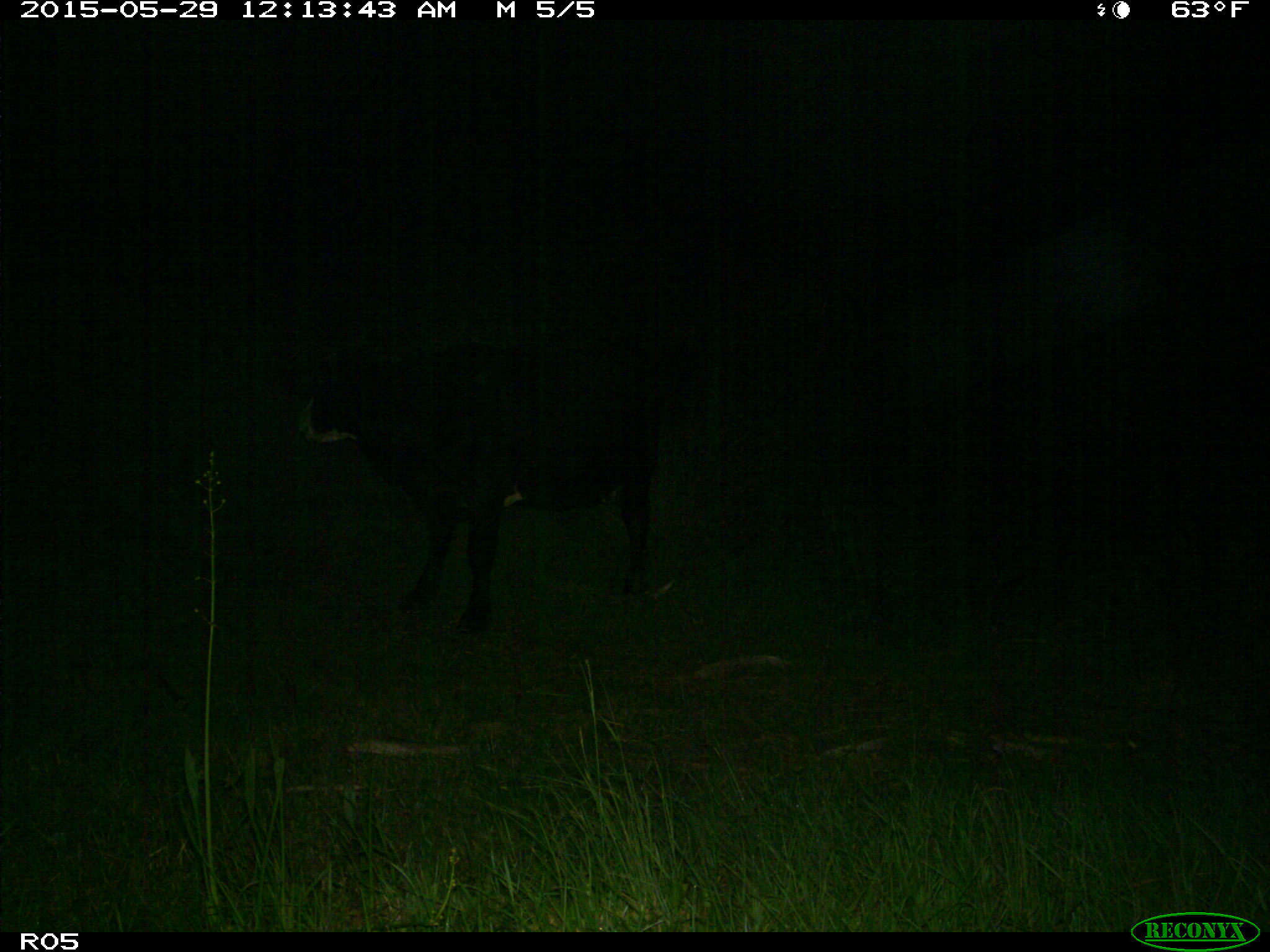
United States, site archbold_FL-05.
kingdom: Animalia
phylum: Chordata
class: Mammalia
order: Artiodactyla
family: Bovidae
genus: Bos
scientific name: Bos taurus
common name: domestic cow